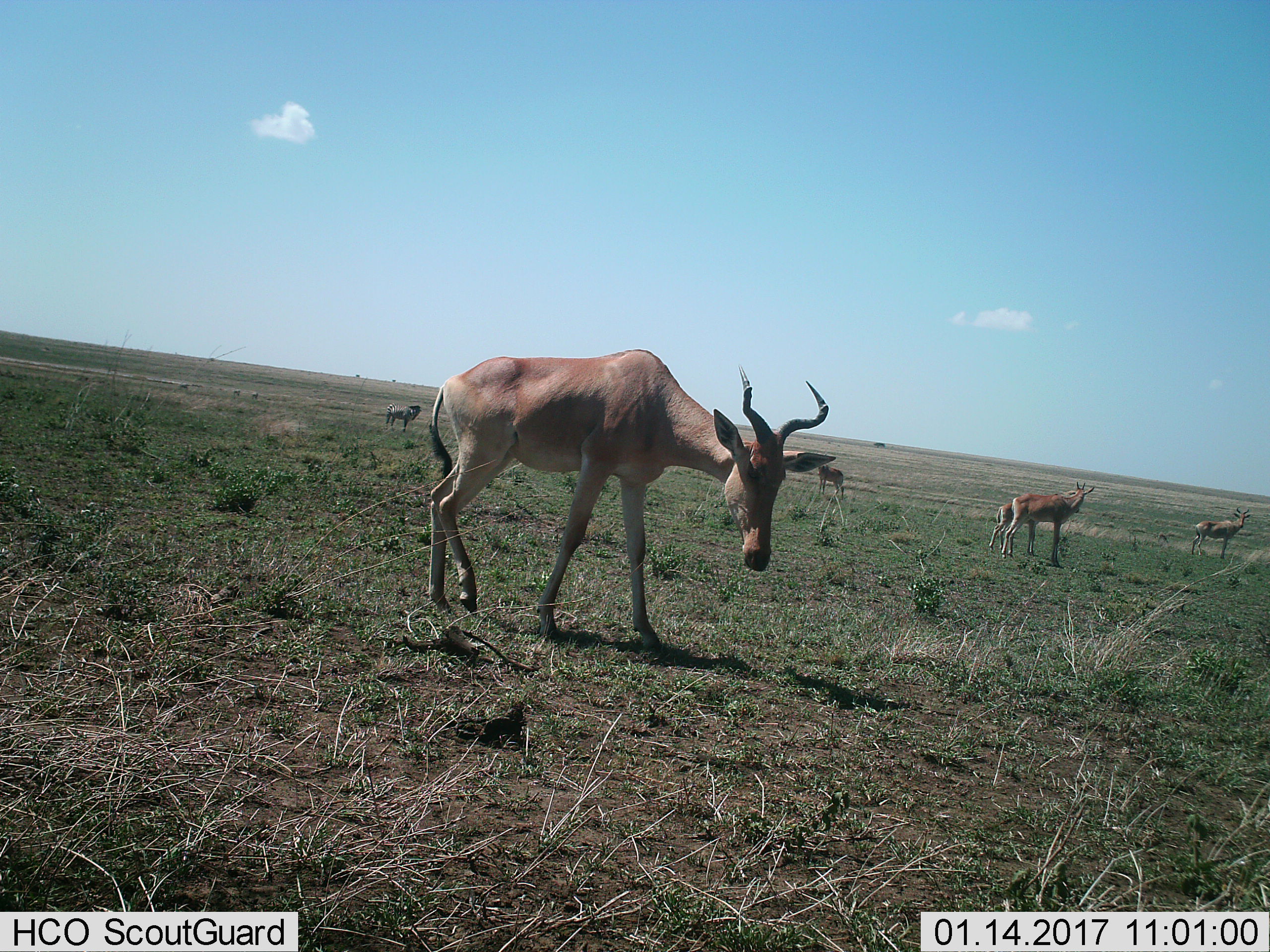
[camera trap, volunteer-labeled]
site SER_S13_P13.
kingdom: Animalia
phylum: Chordata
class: Mammalia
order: Artiodactyla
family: Bovidae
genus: Alcelaphus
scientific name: Alcelaphus buselaphus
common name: hartebeest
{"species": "hartebeest (Alcelaphus buselaphus)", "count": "5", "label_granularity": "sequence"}